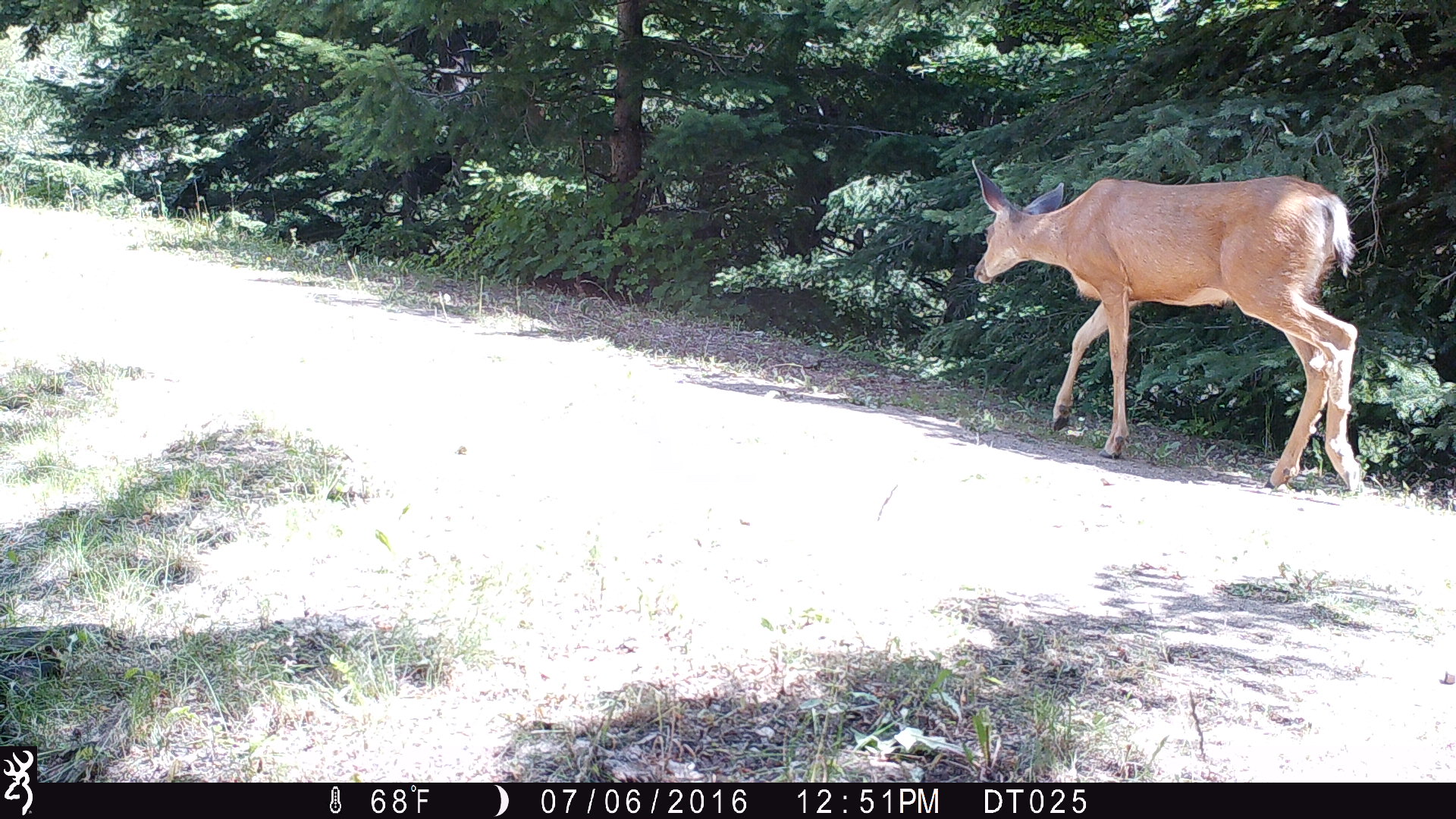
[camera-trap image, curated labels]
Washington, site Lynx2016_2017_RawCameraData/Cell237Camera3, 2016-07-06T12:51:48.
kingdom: Animalia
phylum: Chordata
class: Mammalia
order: Artiodactyla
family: Cervidae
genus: Odocoileus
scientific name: Odocoileus hemionus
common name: mule deer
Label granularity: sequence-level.